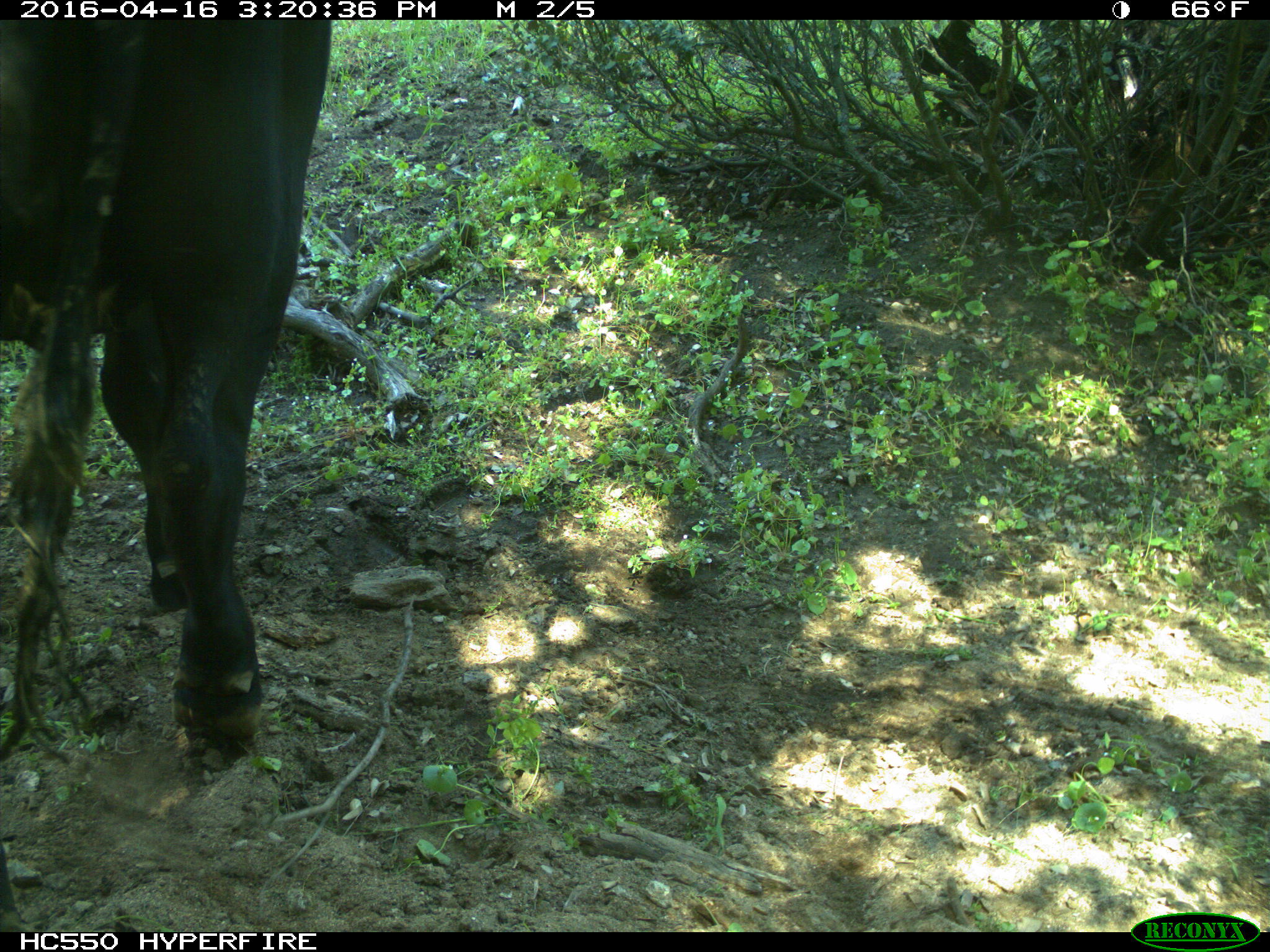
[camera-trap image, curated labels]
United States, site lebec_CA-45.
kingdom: Animalia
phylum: Chordata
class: Mammalia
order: Artiodactyla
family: Bovidae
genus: Bos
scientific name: Bos taurus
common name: domestic cow